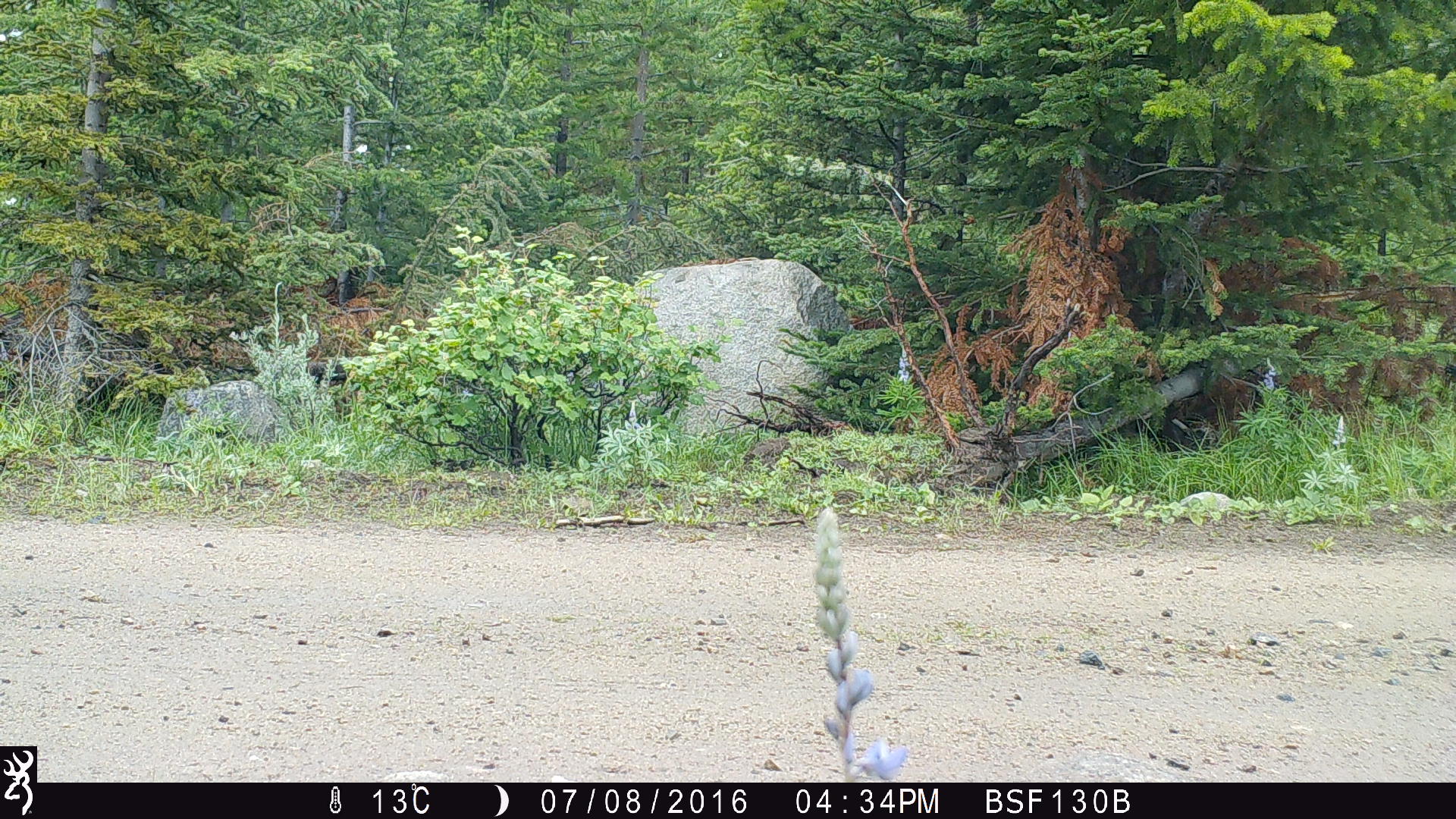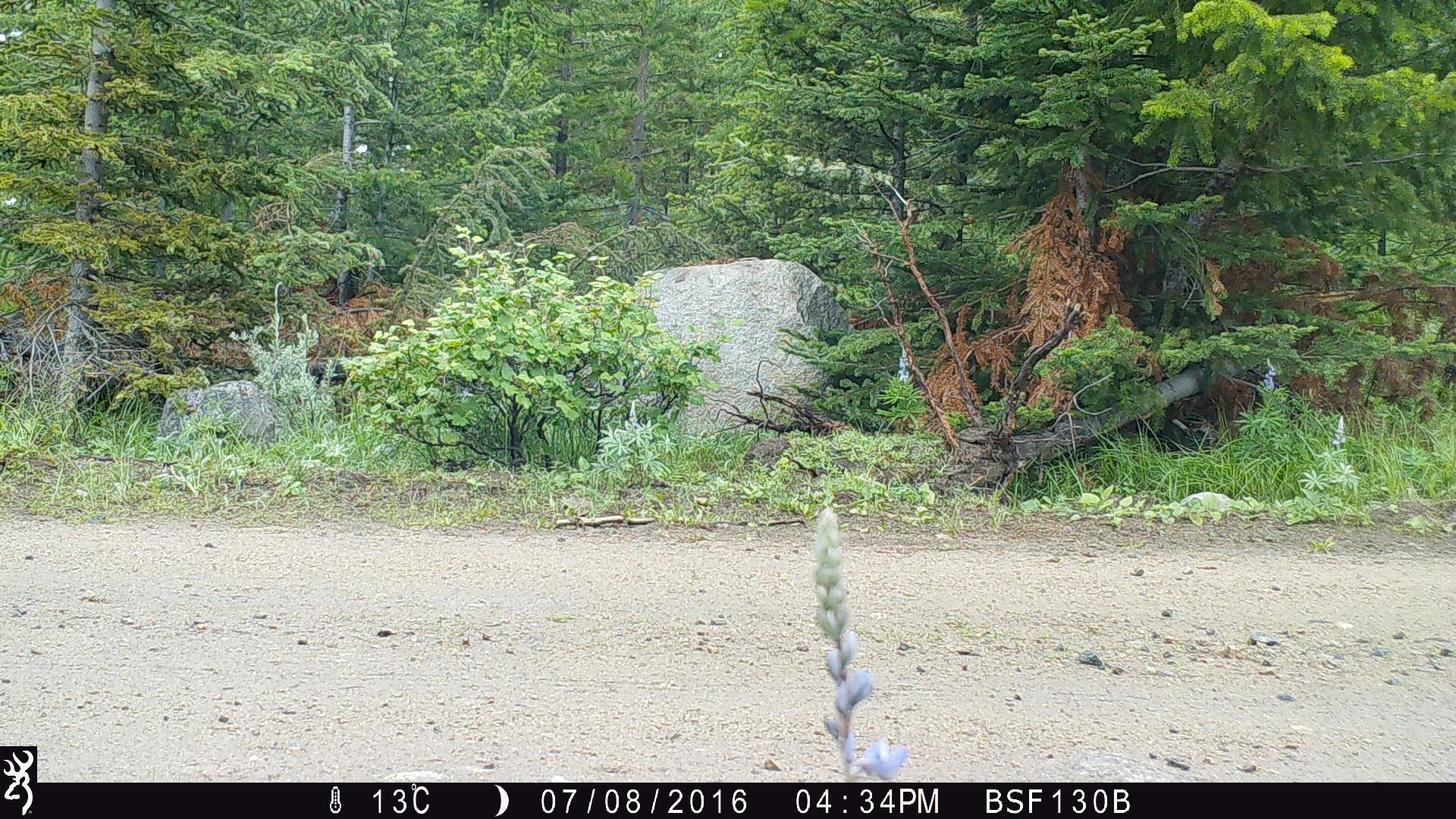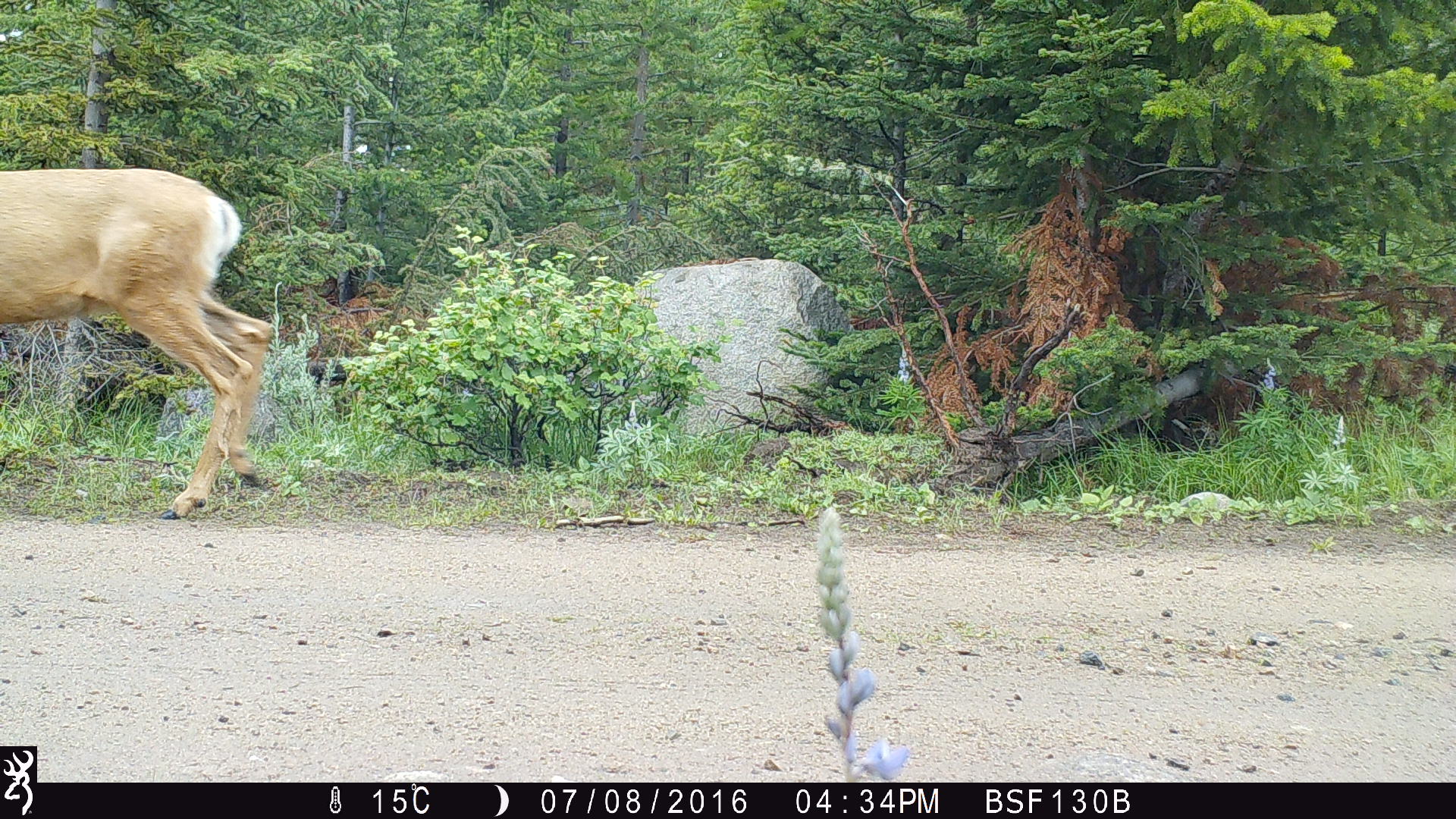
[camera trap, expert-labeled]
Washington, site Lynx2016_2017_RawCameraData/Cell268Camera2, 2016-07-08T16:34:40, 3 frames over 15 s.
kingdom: Animalia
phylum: Chordata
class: Mammalia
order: Artiodactyla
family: Cervidae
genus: Odocoileus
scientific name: Odocoileus hemionus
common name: mule deer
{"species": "Odocoileus hemionus (mule deer)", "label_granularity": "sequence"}